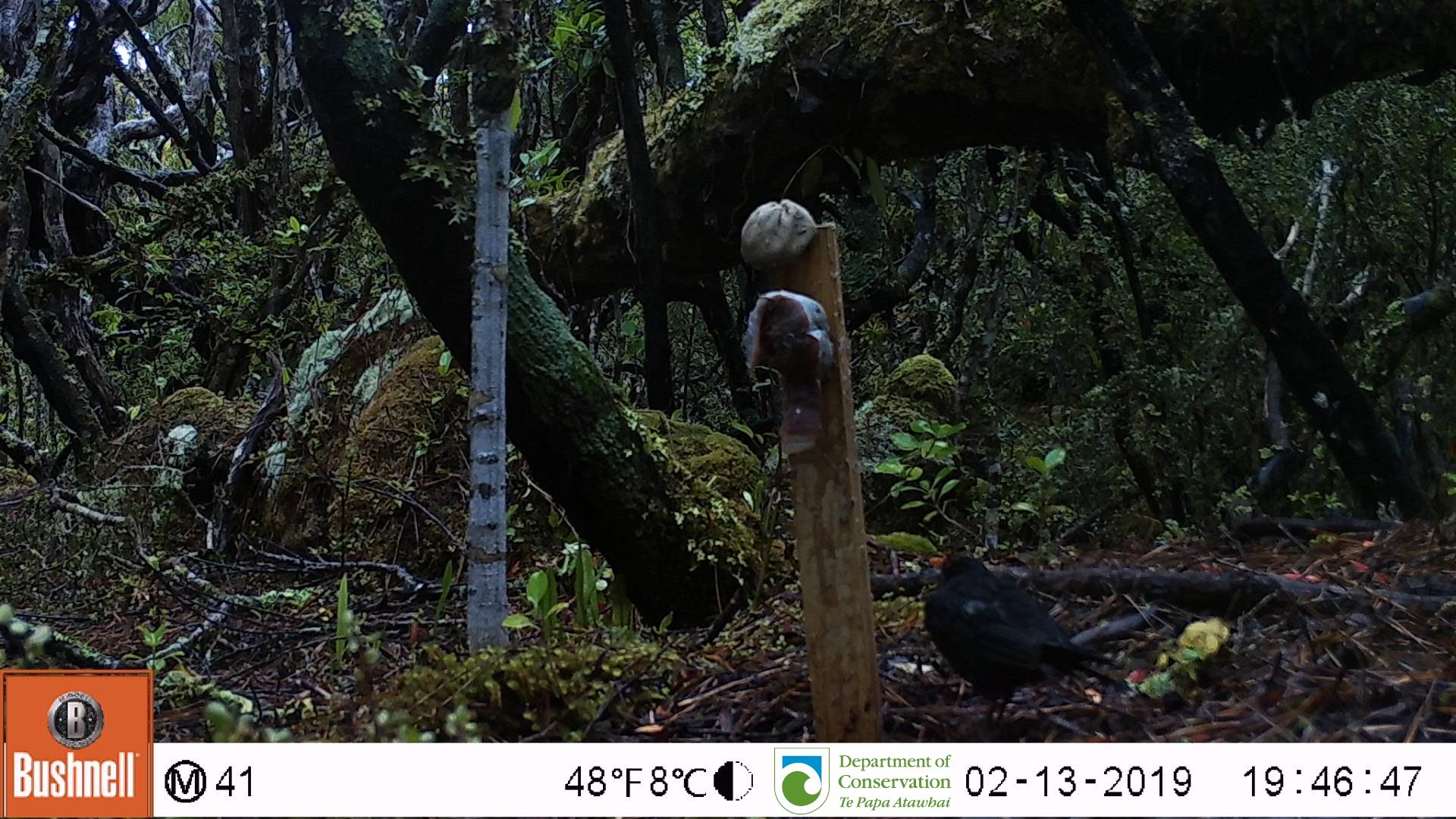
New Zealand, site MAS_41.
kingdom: Animalia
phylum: Chordata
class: Aves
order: Passeriformes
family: Turdidae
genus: Turdus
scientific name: Turdus merula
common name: eurasian blackbird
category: blackbird